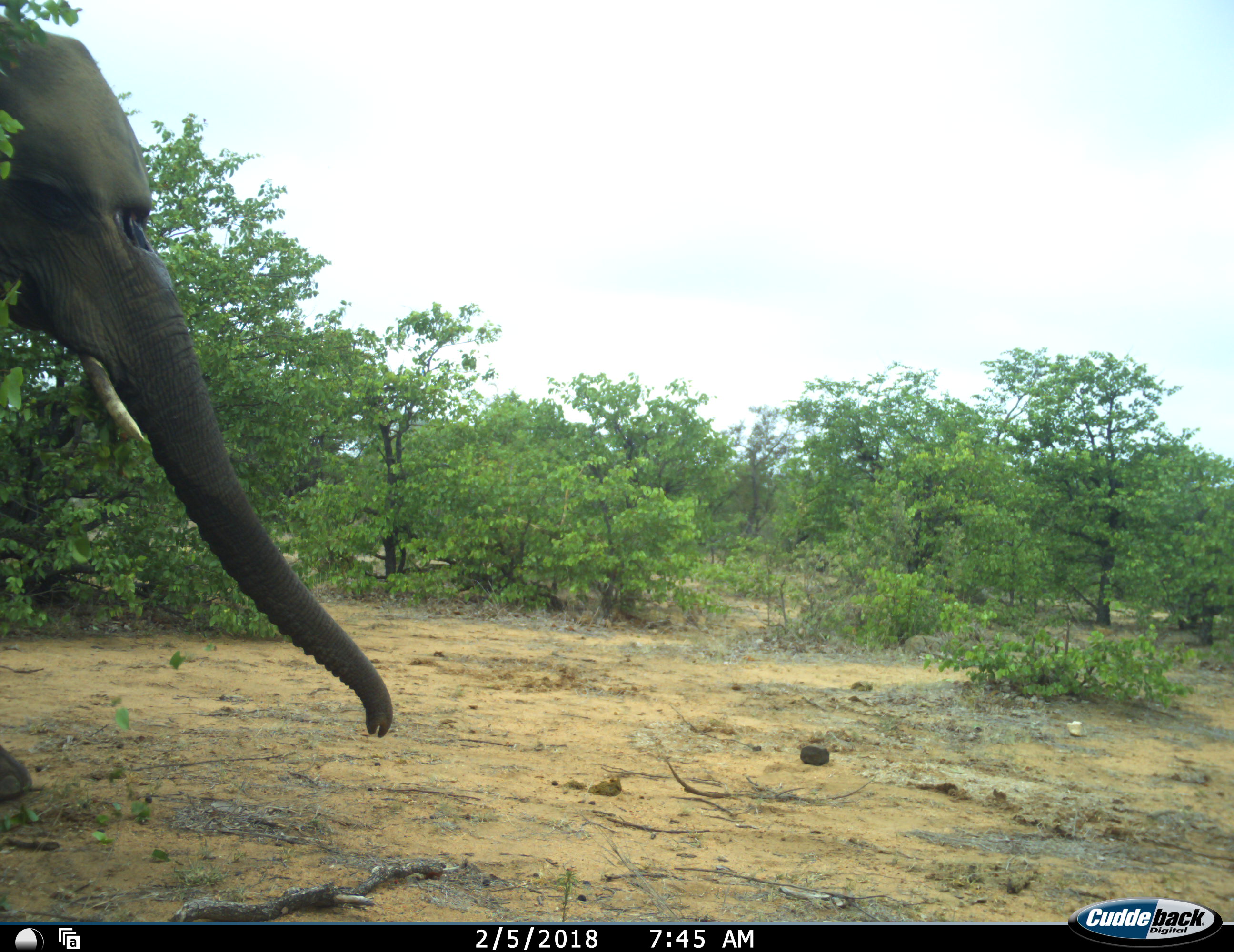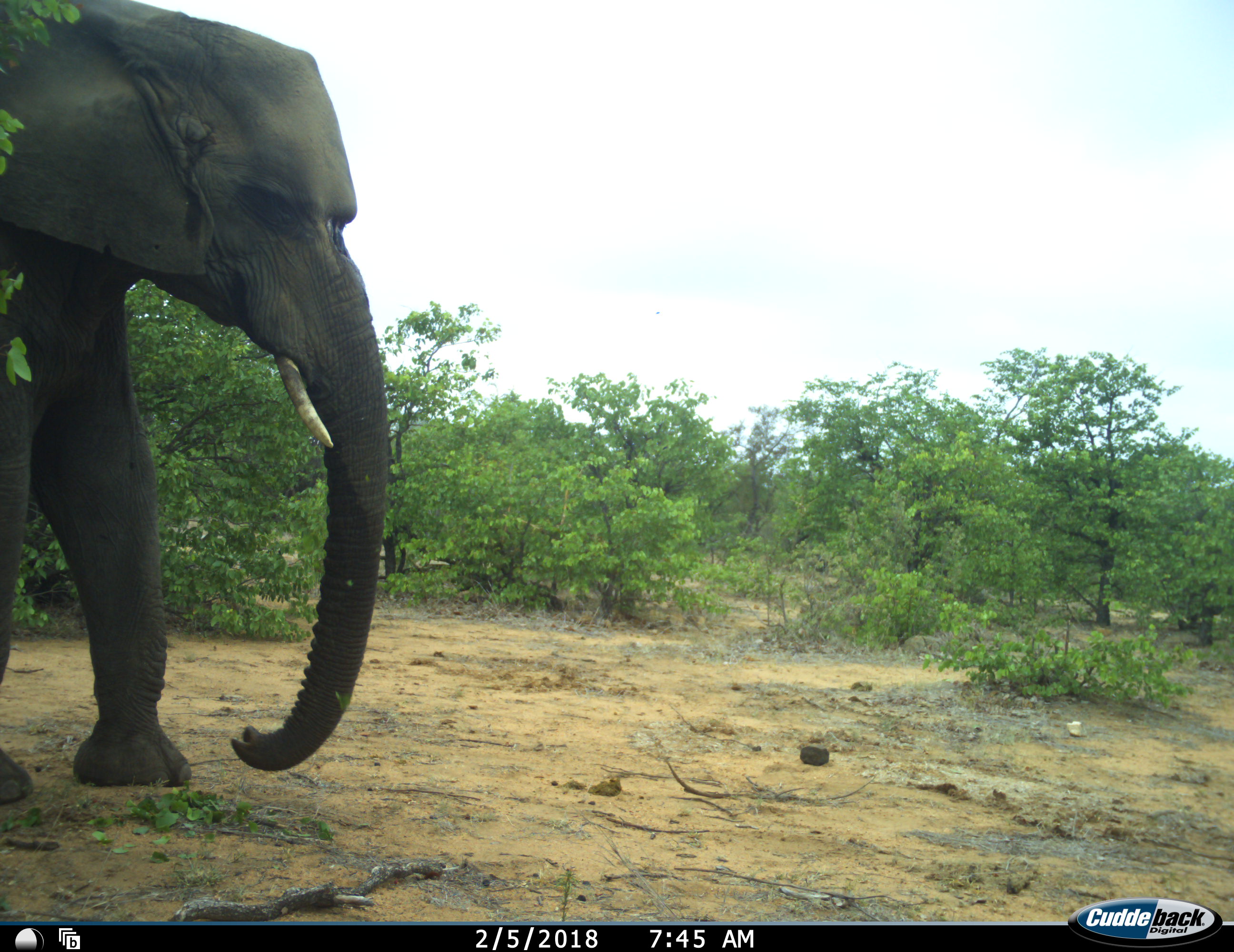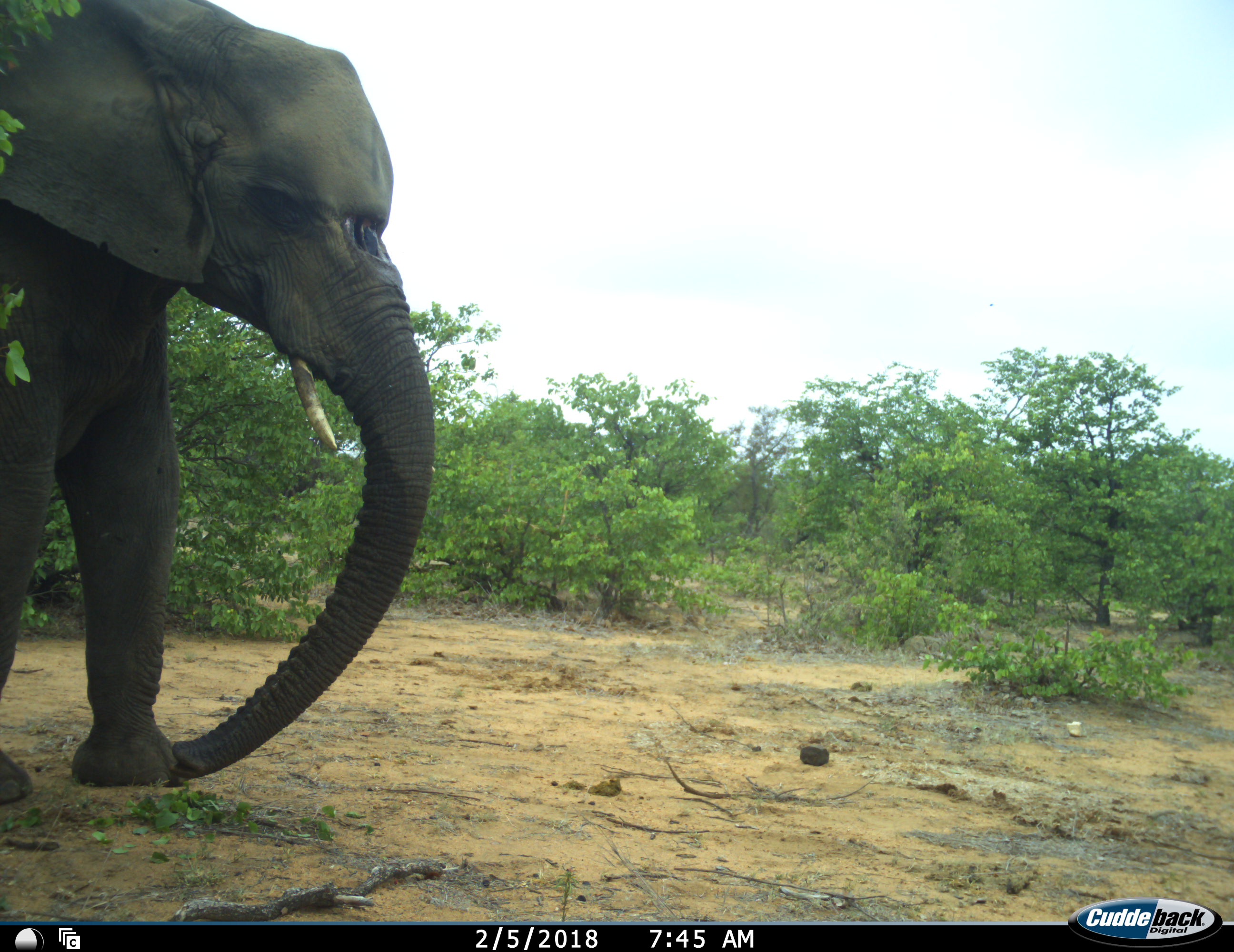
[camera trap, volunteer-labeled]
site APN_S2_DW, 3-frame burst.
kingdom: Animalia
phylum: Chordata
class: Mammalia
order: Proboscidea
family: Elephantidae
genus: Loxodonta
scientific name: Loxodonta africana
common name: african bush elephant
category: elephant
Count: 1.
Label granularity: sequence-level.